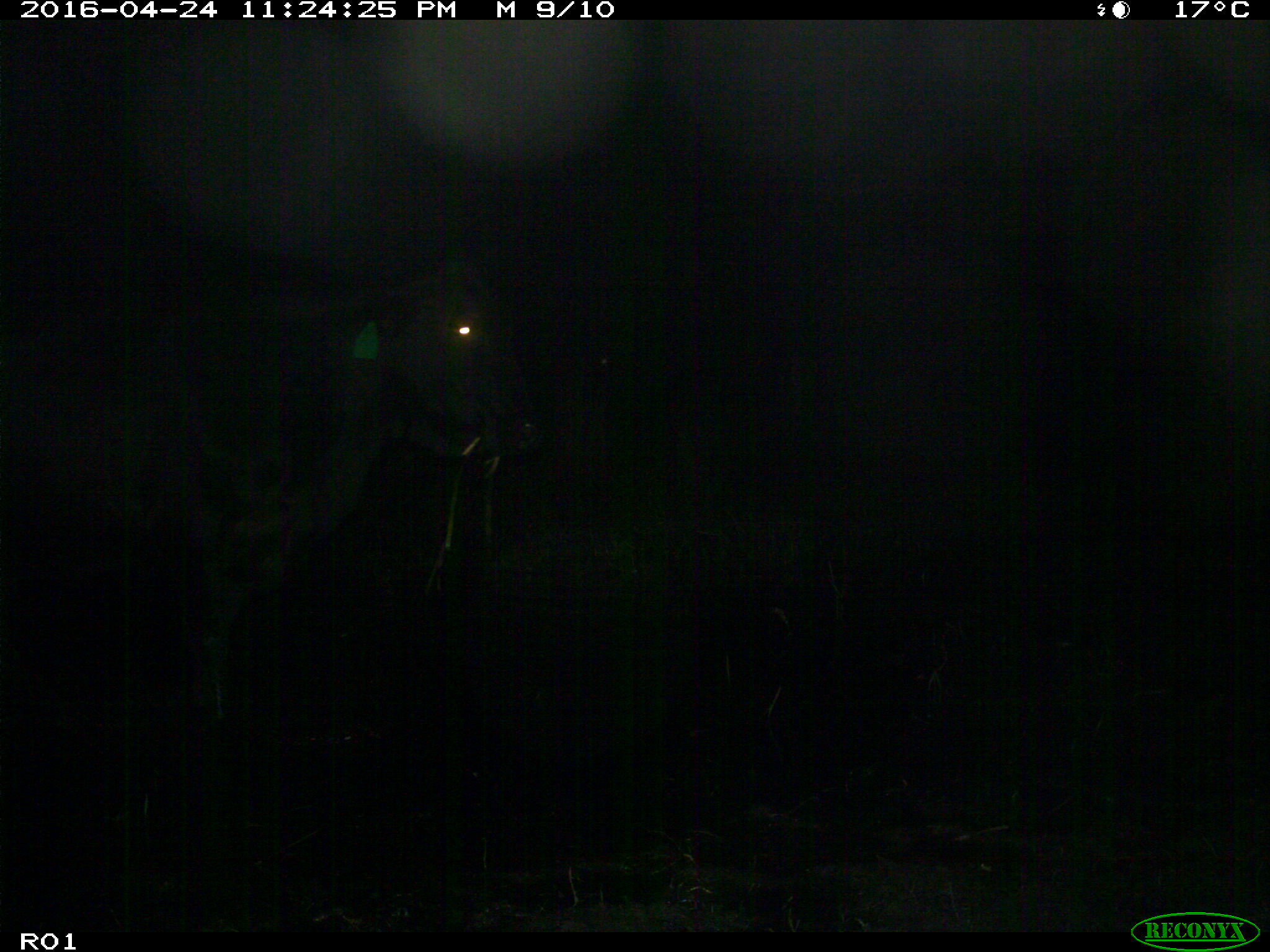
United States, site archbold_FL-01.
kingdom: Animalia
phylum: Chordata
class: Mammalia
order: Artiodactyla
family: Bovidae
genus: Bos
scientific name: Bos taurus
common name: domestic cow